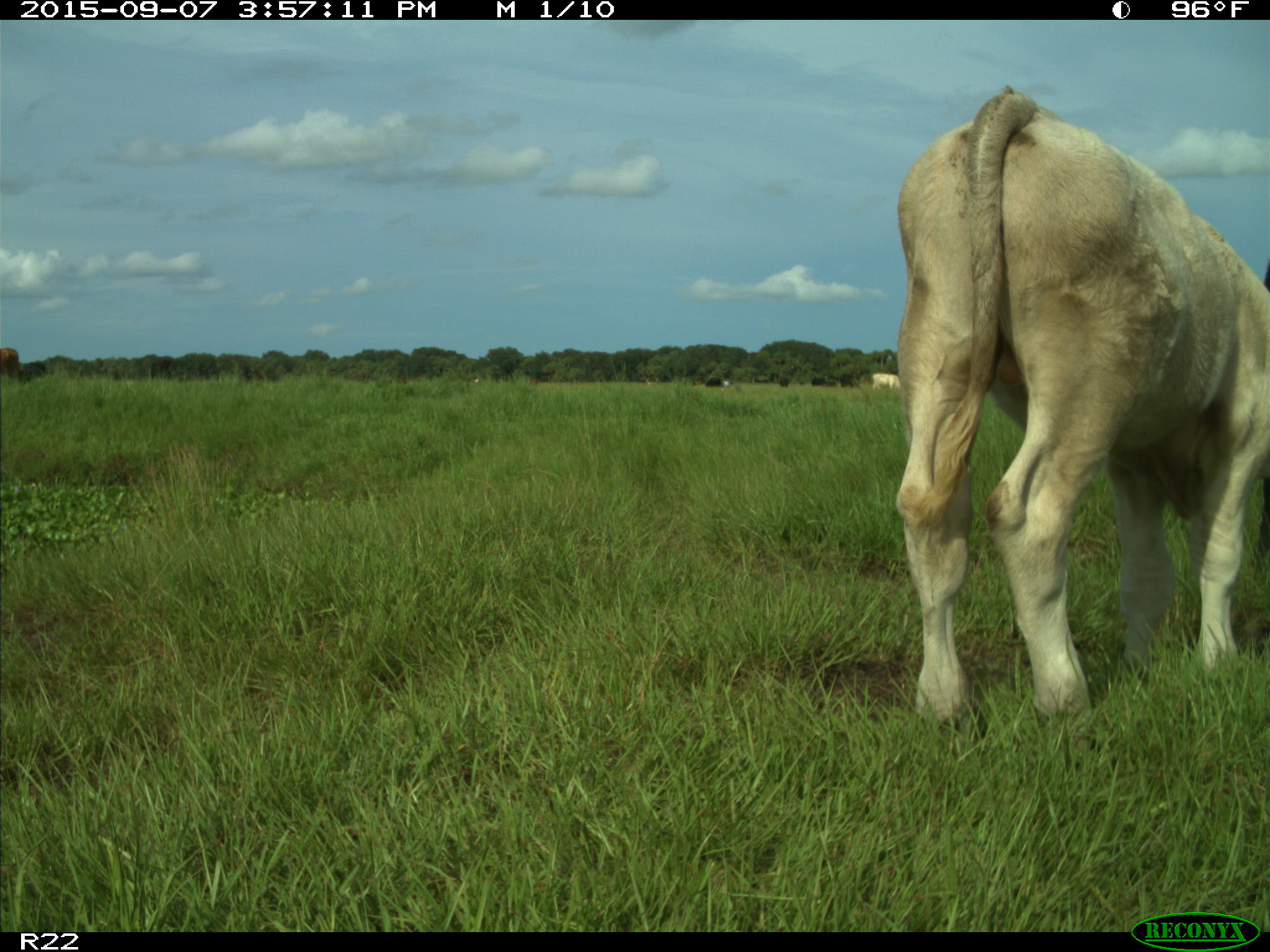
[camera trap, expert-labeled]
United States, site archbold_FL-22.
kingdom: Animalia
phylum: Chordata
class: Mammalia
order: Artiodactyla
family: Bovidae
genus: Bos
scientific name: Bos taurus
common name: domestic cow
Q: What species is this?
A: Bos taurus (domestic cow).